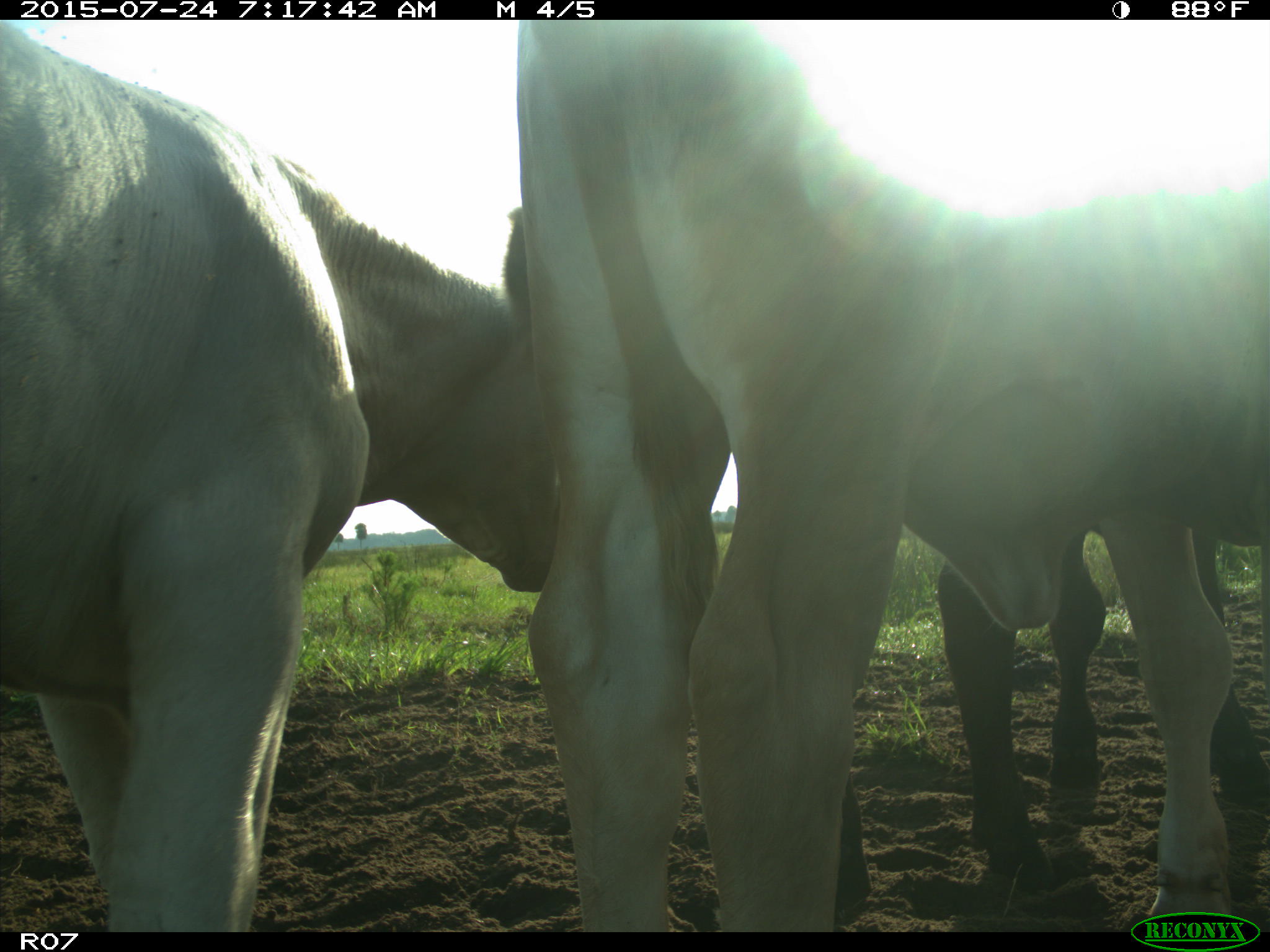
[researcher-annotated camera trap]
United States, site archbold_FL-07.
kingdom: Animalia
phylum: Chordata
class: Mammalia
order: Artiodactyla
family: Bovidae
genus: Bos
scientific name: Bos taurus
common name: domestic cow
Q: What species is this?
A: Bos taurus (domestic cow).